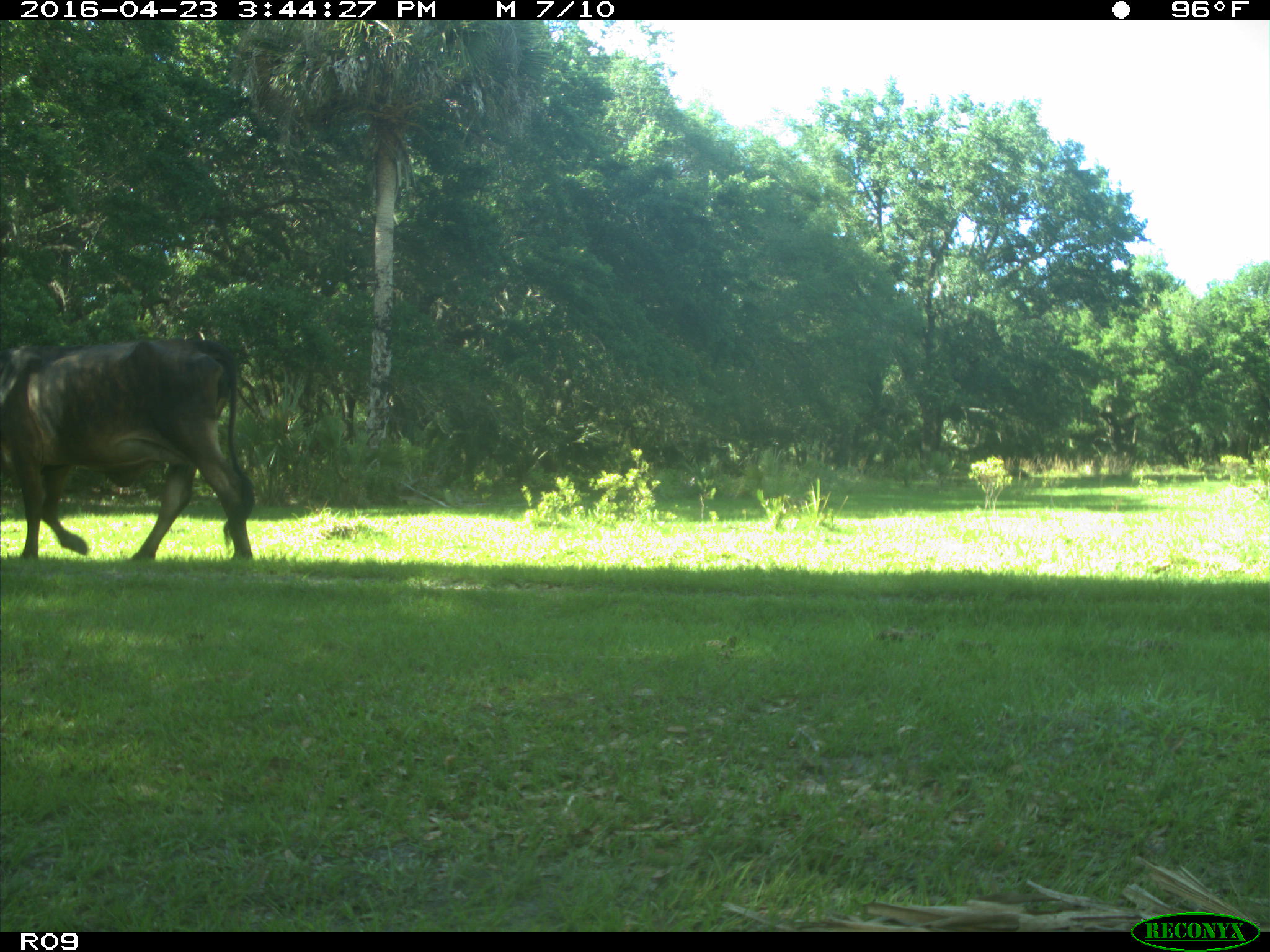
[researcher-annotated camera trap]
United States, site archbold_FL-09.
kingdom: Animalia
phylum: Chordata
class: Mammalia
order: Artiodactyla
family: Bovidae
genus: Bos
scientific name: Bos taurus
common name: domestic cow